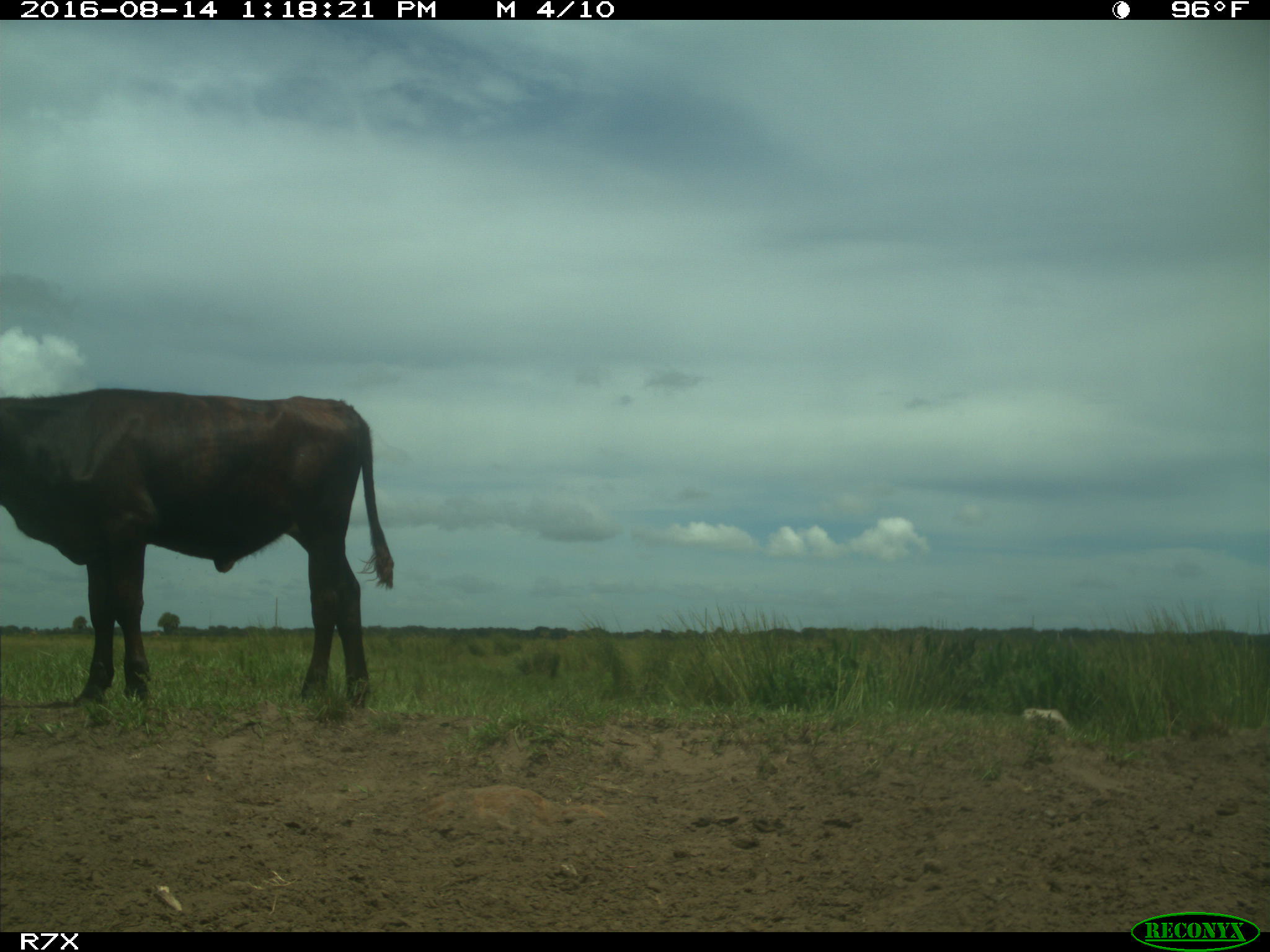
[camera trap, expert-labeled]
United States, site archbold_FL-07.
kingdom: Animalia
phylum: Chordata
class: Mammalia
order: Artiodactyla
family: Bovidae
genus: Bos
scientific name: Bos taurus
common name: domestic cow